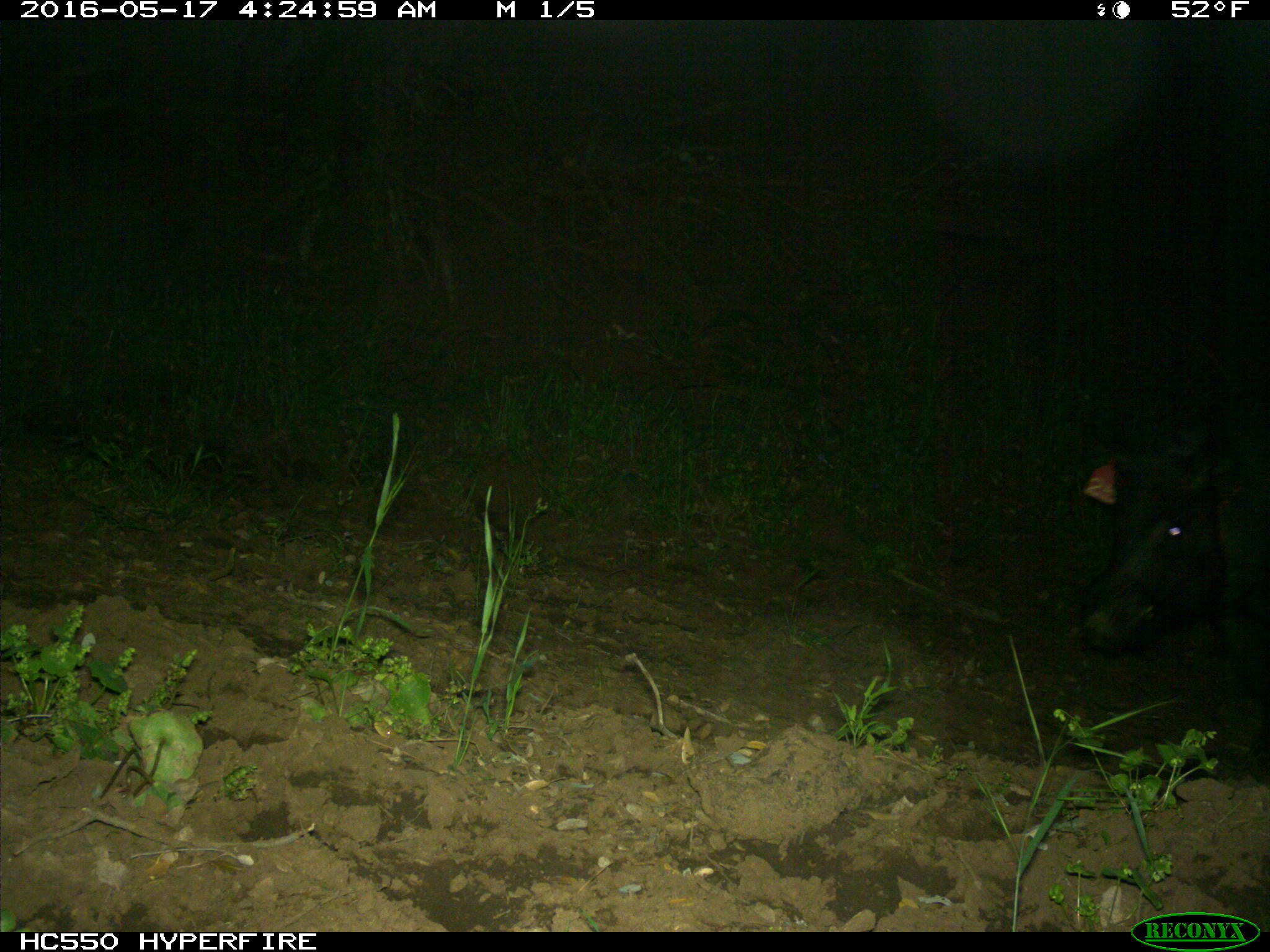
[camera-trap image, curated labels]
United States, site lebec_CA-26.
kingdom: Animalia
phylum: Chordata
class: Mammalia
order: Artiodactyla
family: Suidae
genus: Sus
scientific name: Sus scrofa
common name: wild boar